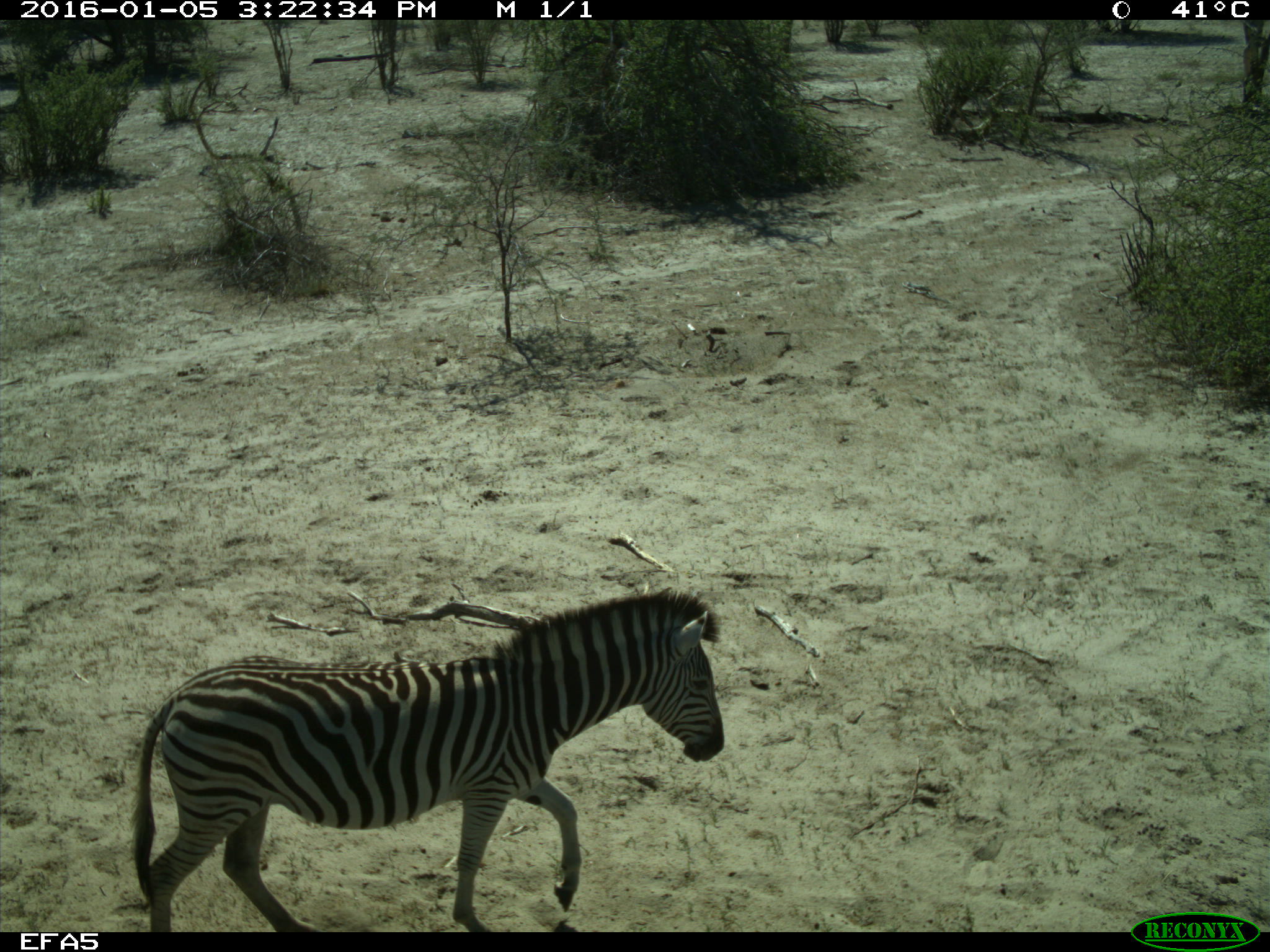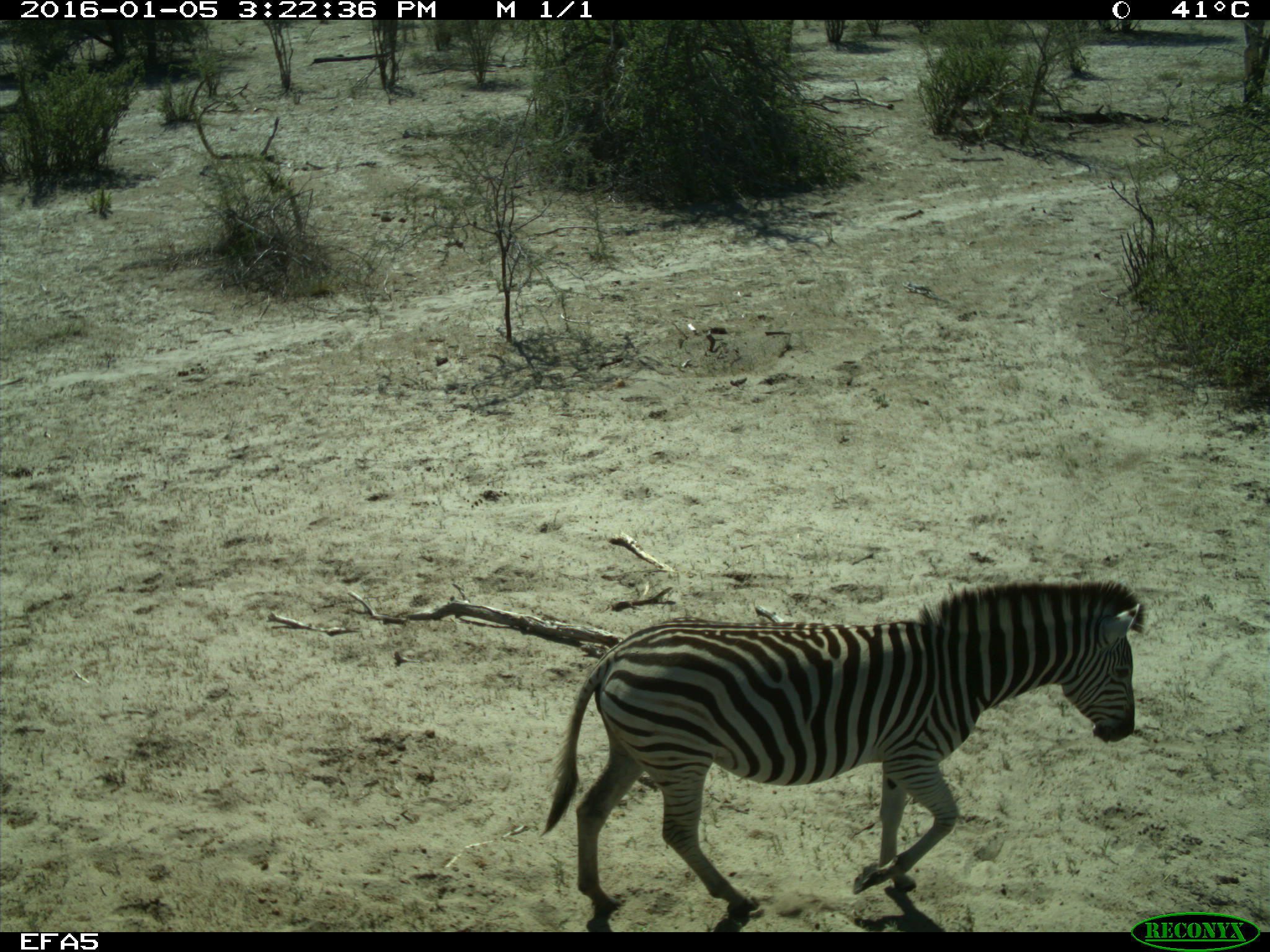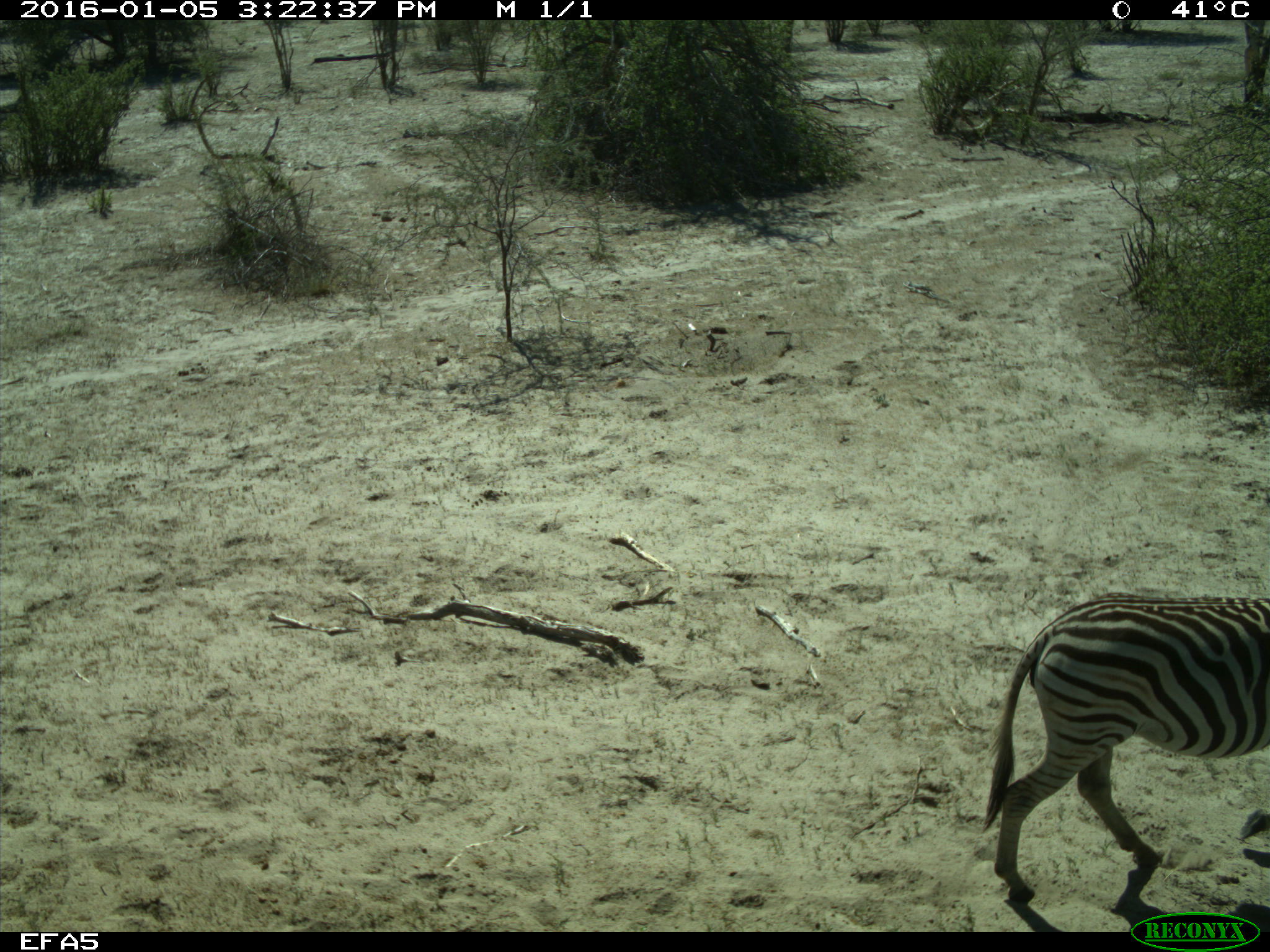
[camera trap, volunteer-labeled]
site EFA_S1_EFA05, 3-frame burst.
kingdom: Animalia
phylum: Chordata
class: Mammalia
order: Perissodactyla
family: Equidae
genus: Equus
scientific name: Equus quagga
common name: plains zebra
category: zebraplains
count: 1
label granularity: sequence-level